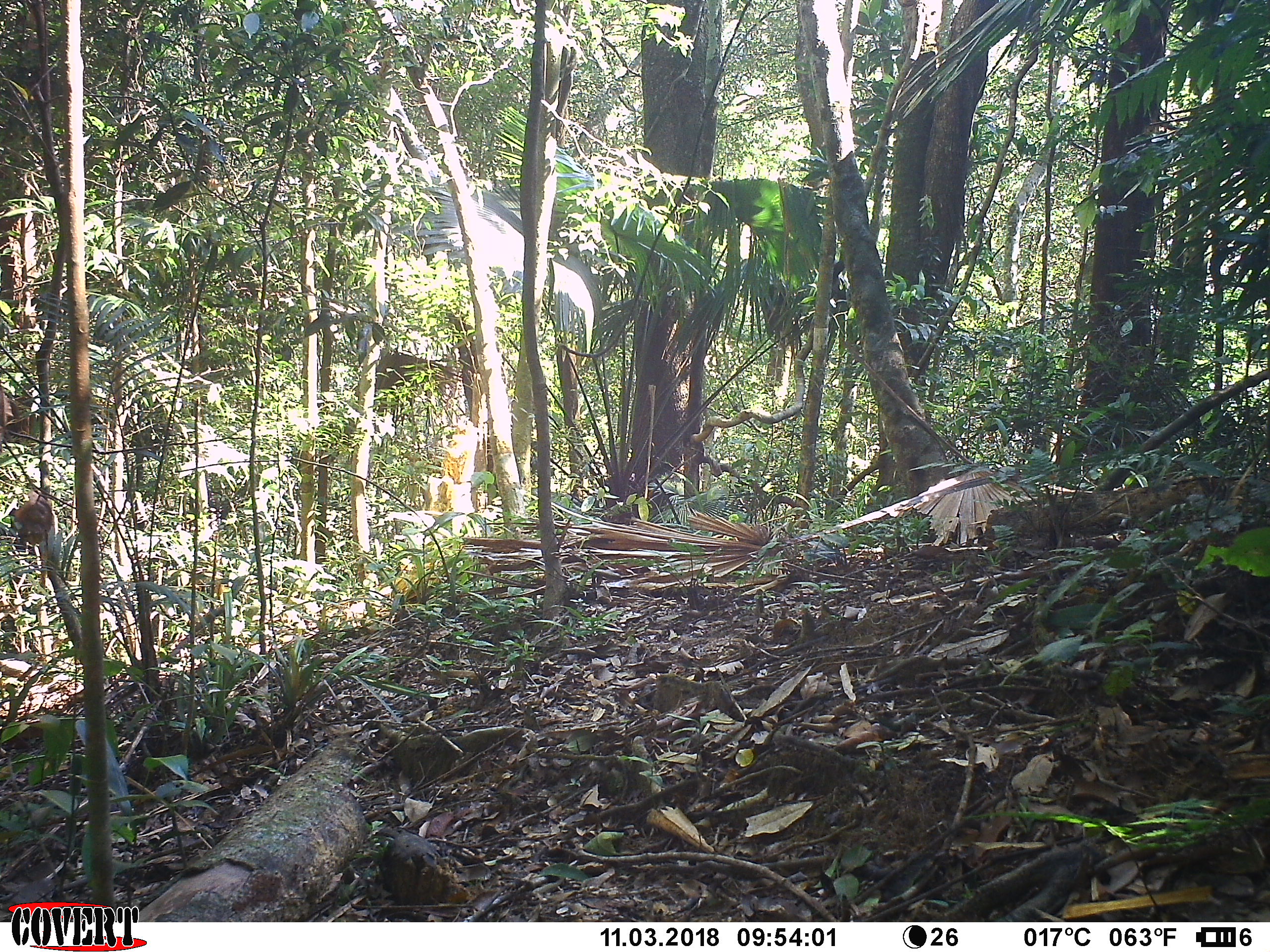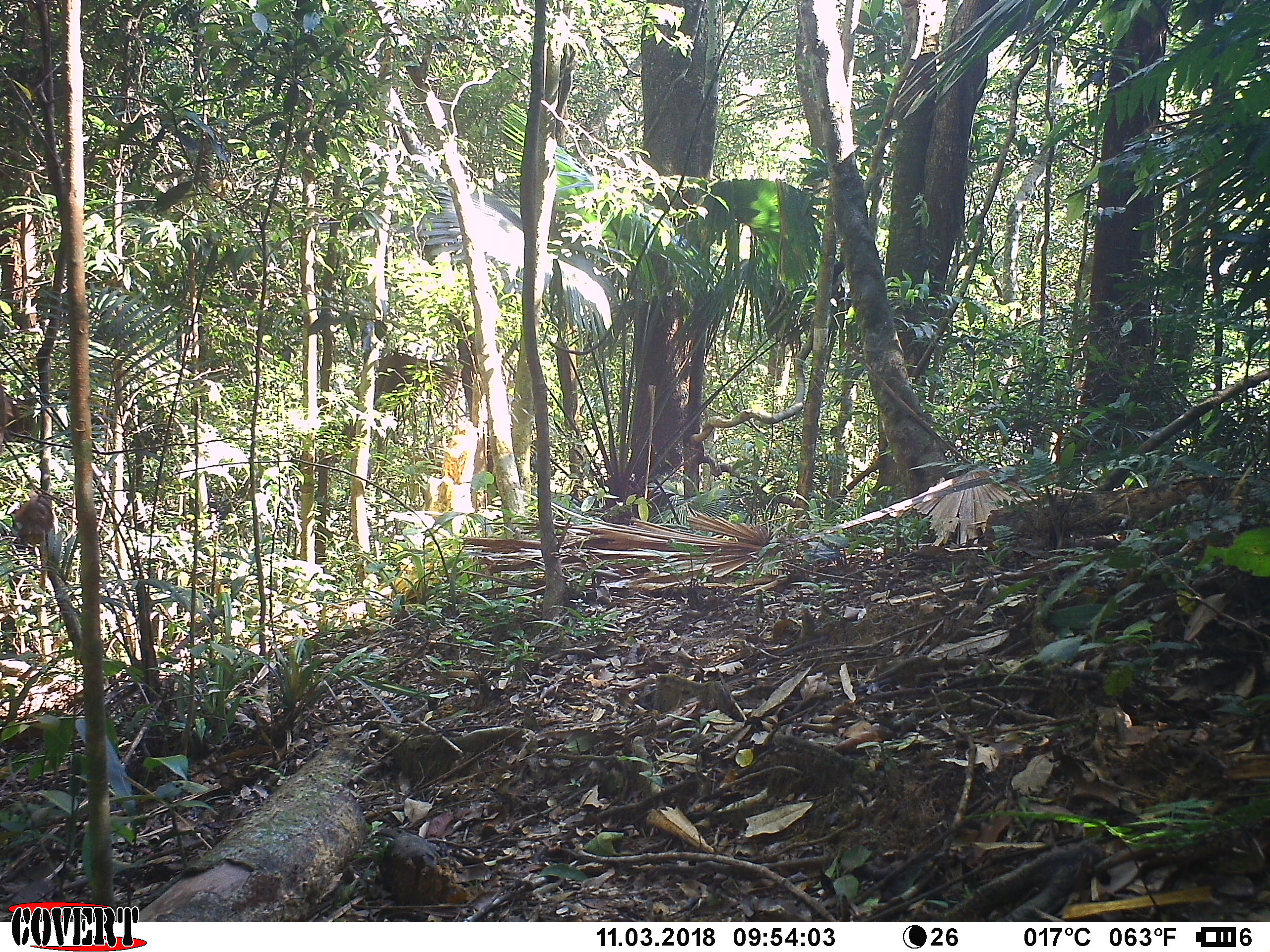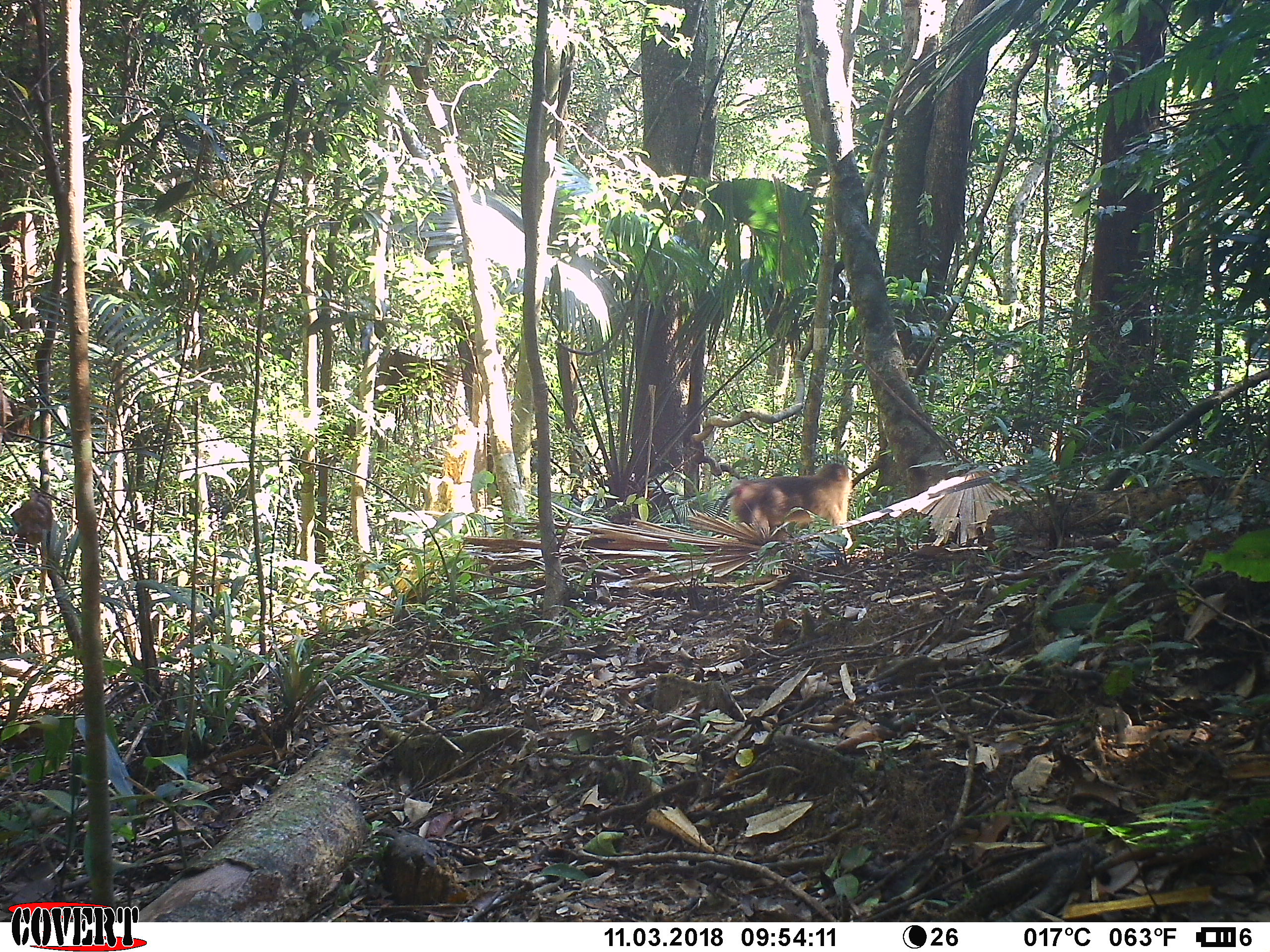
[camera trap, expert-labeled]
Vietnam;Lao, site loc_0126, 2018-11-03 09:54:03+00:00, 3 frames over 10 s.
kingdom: Animalia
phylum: Chordata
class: Mammalia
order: Primates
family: Cercopithecidae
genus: Macaca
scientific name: Macaca nemestrina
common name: pig-tailed macaque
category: pig tailed macaque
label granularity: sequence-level